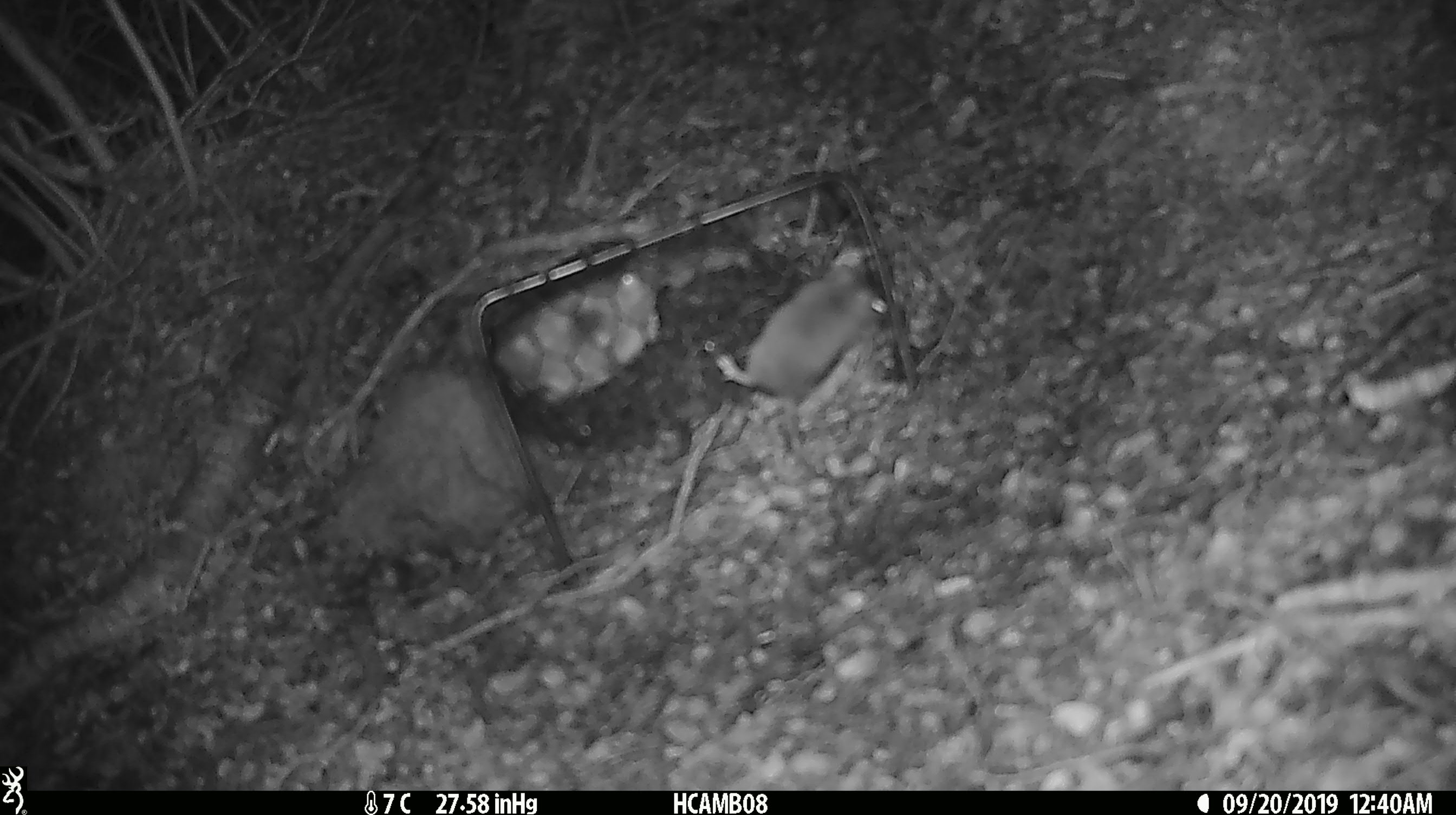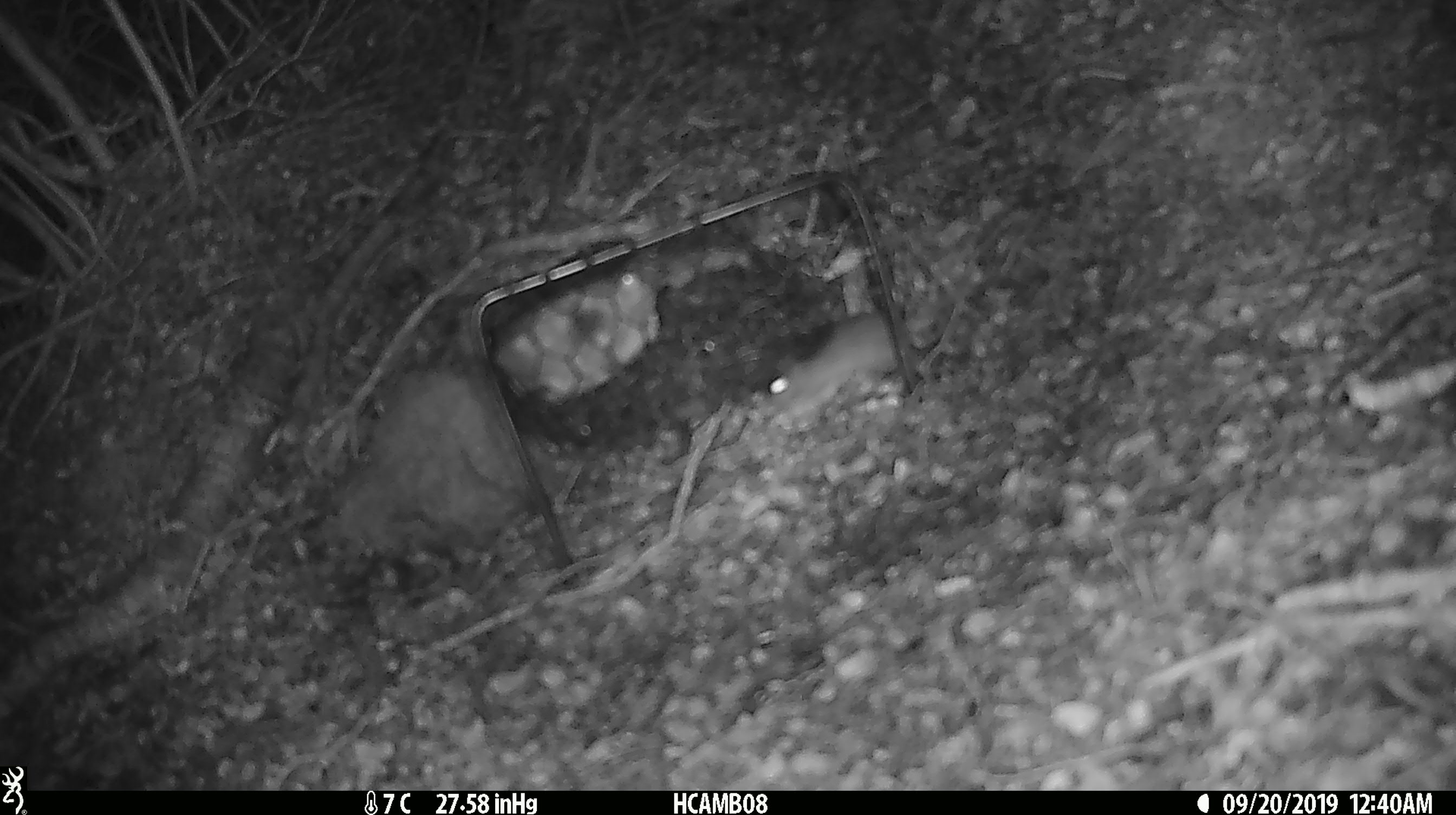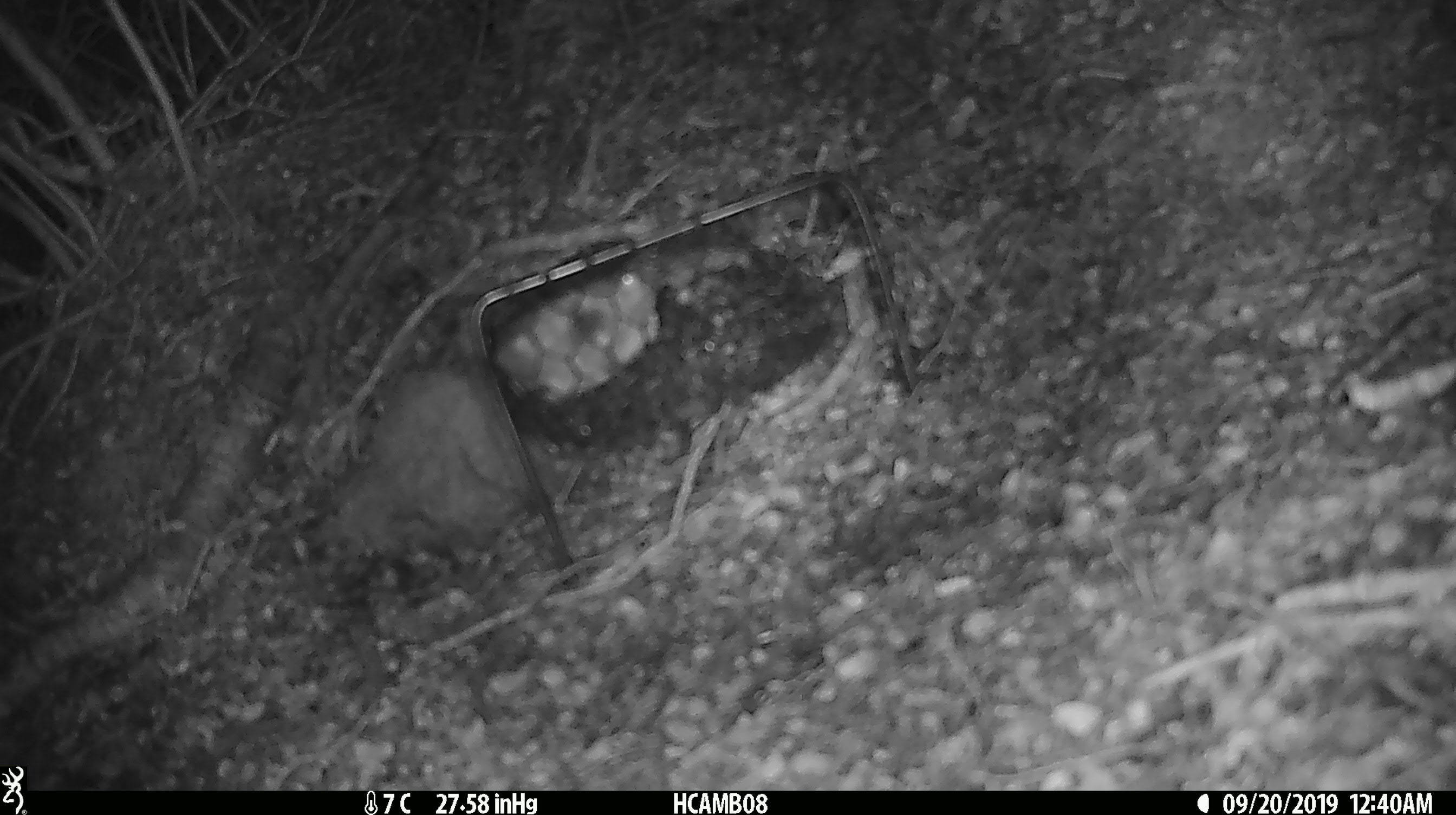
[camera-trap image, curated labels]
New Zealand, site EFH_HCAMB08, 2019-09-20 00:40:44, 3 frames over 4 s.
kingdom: Animalia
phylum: Chordata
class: Mammalia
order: Rodentia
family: Muridae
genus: Mus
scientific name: Mus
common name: mouse